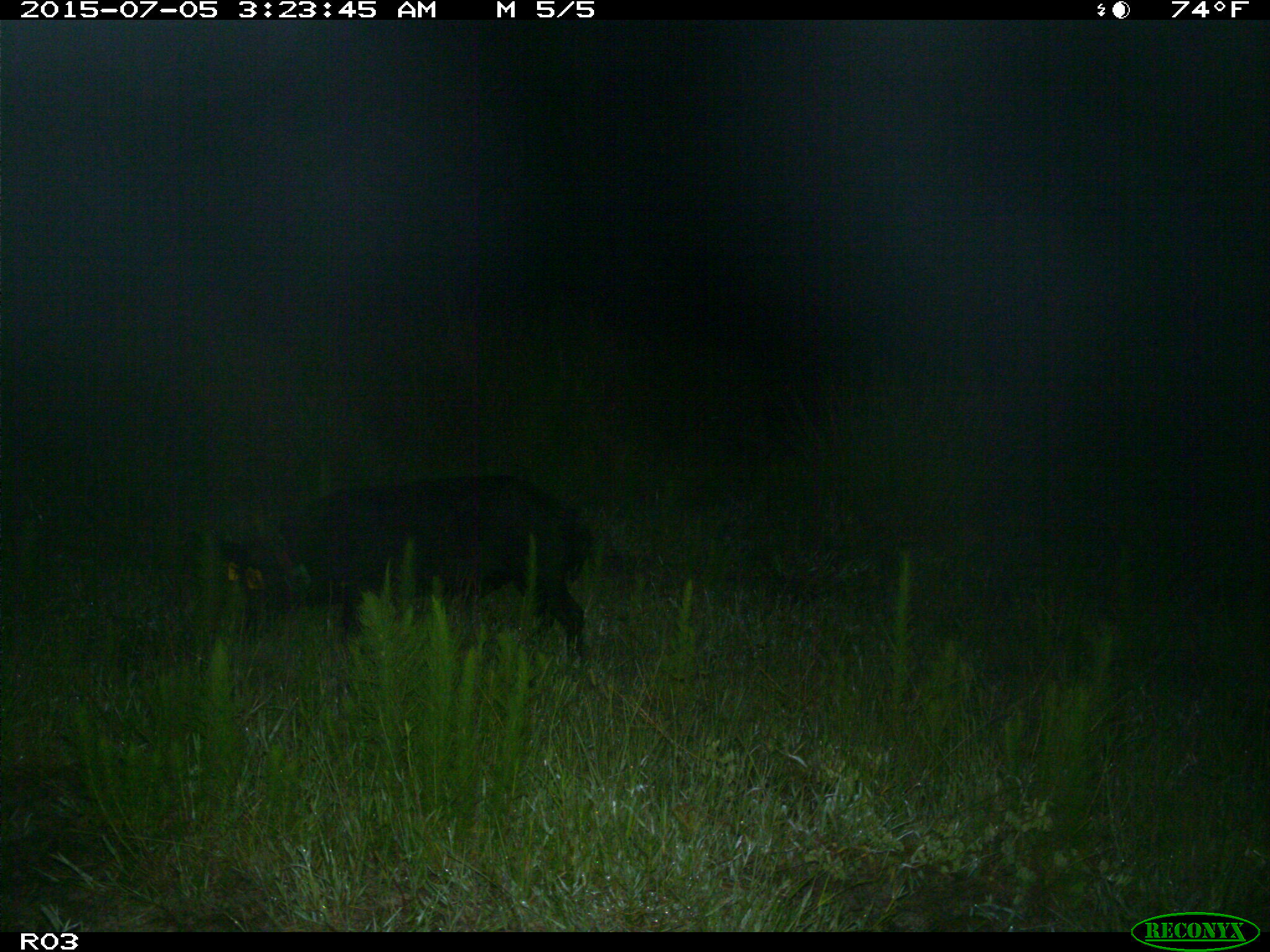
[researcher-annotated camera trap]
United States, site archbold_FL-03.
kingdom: Animalia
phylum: Chordata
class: Mammalia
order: Artiodactyla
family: Suidae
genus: Sus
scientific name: Sus scrofa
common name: wild boar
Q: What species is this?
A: Sus scrofa (wild boar).